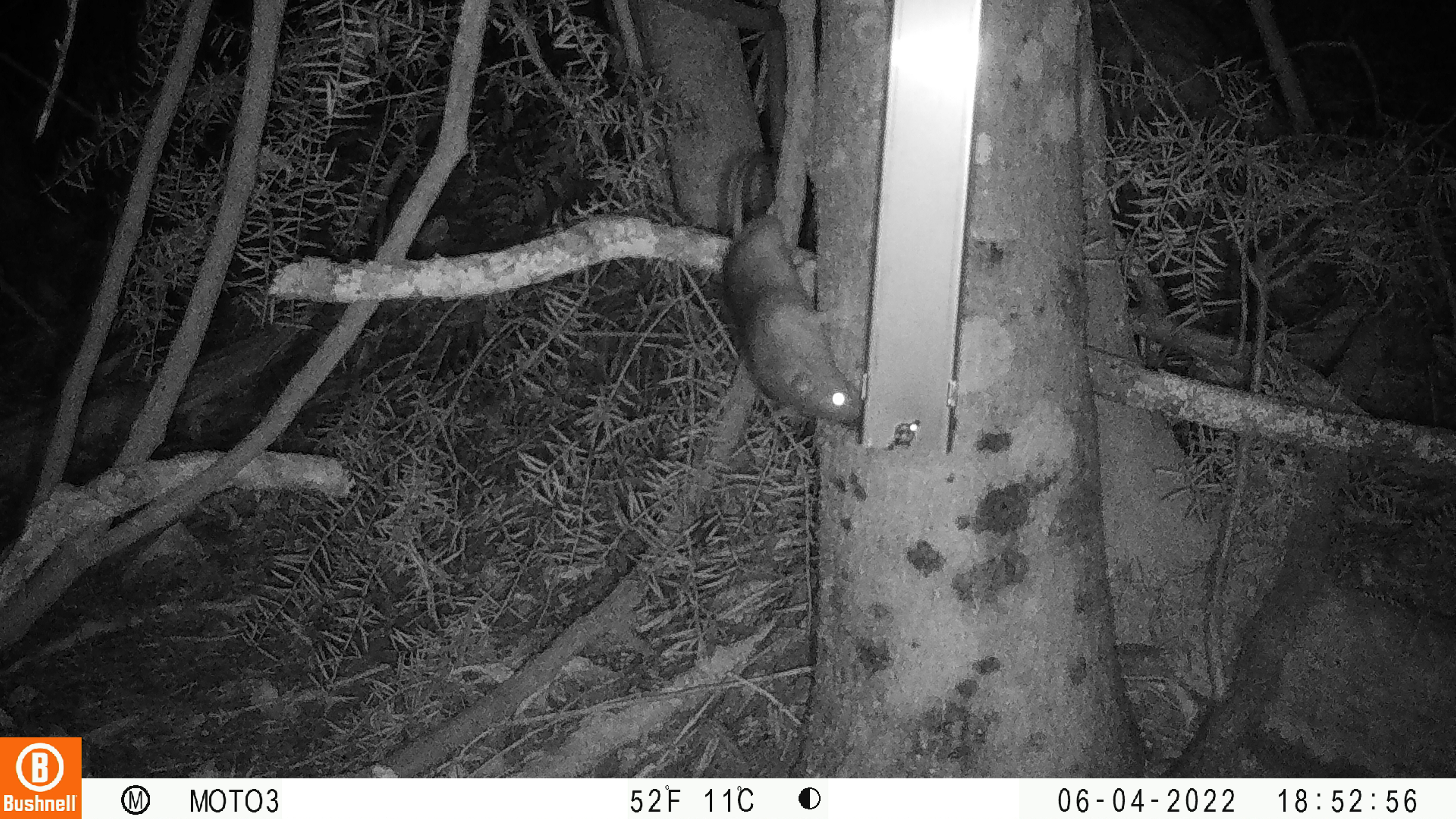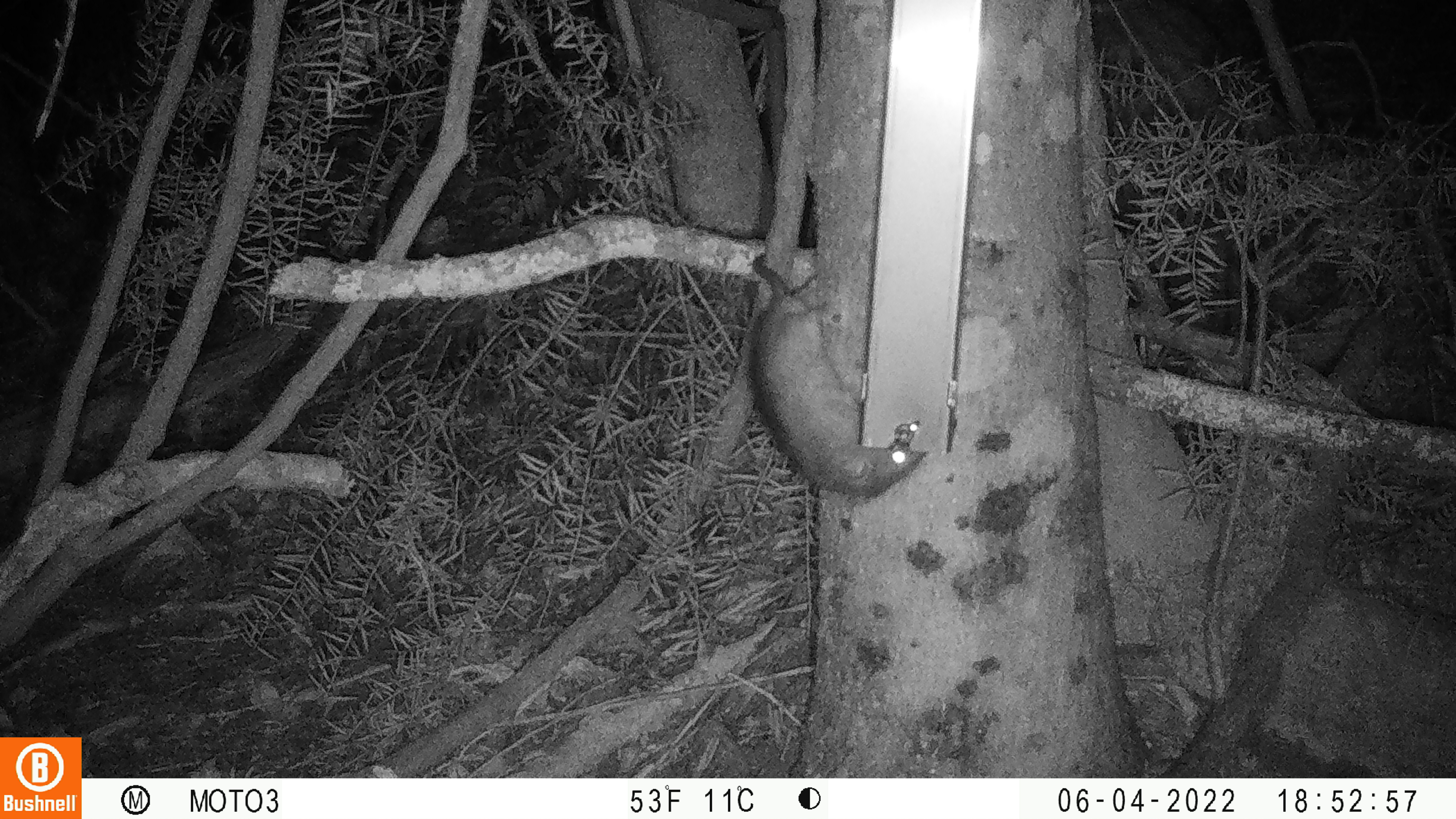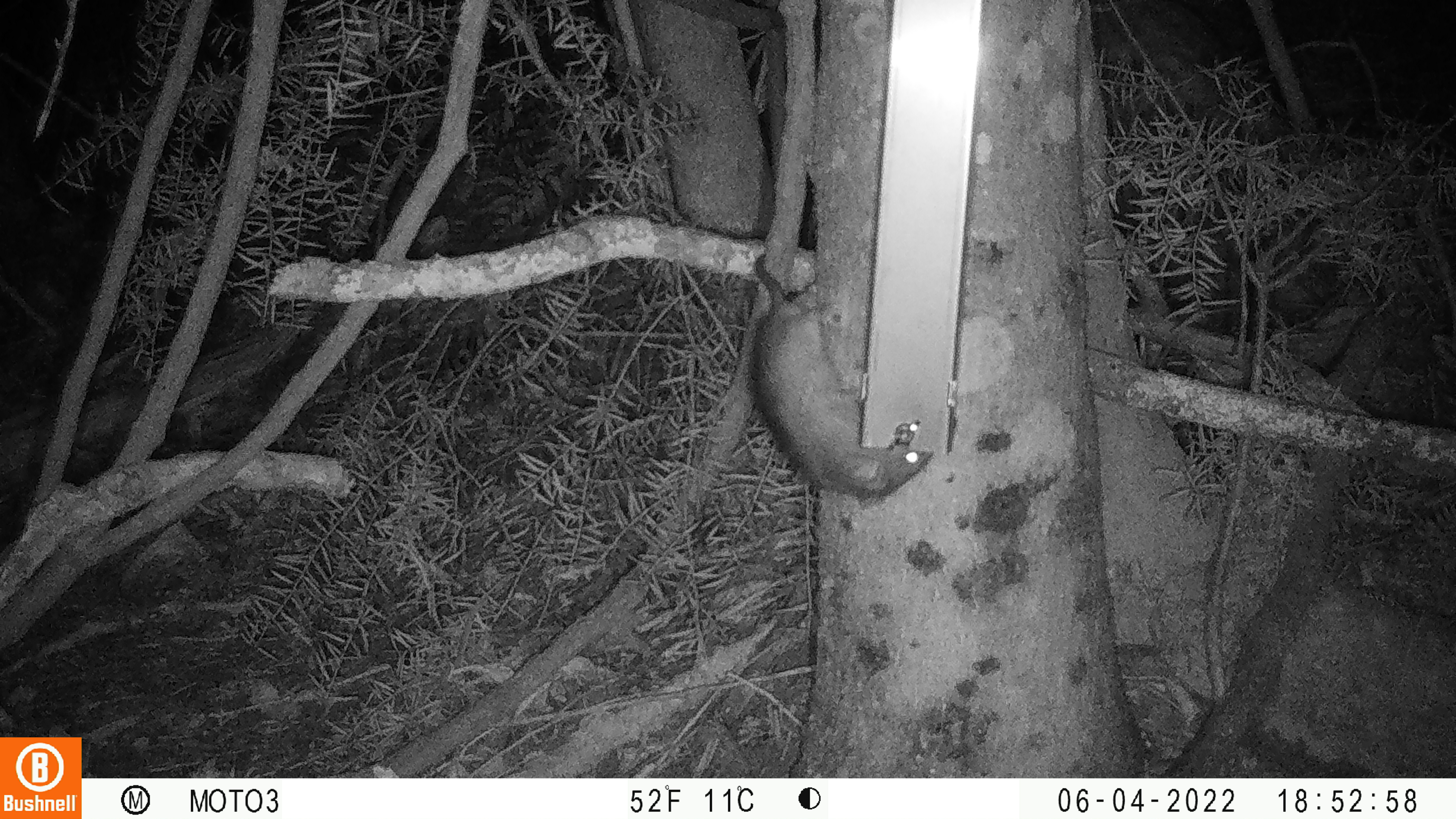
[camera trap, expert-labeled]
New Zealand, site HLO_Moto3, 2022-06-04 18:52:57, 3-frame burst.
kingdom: Animalia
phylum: Chordata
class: Mammalia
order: Rodentia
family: Muridae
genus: Rattus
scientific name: Rattus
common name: rat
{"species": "rat (Rattus)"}